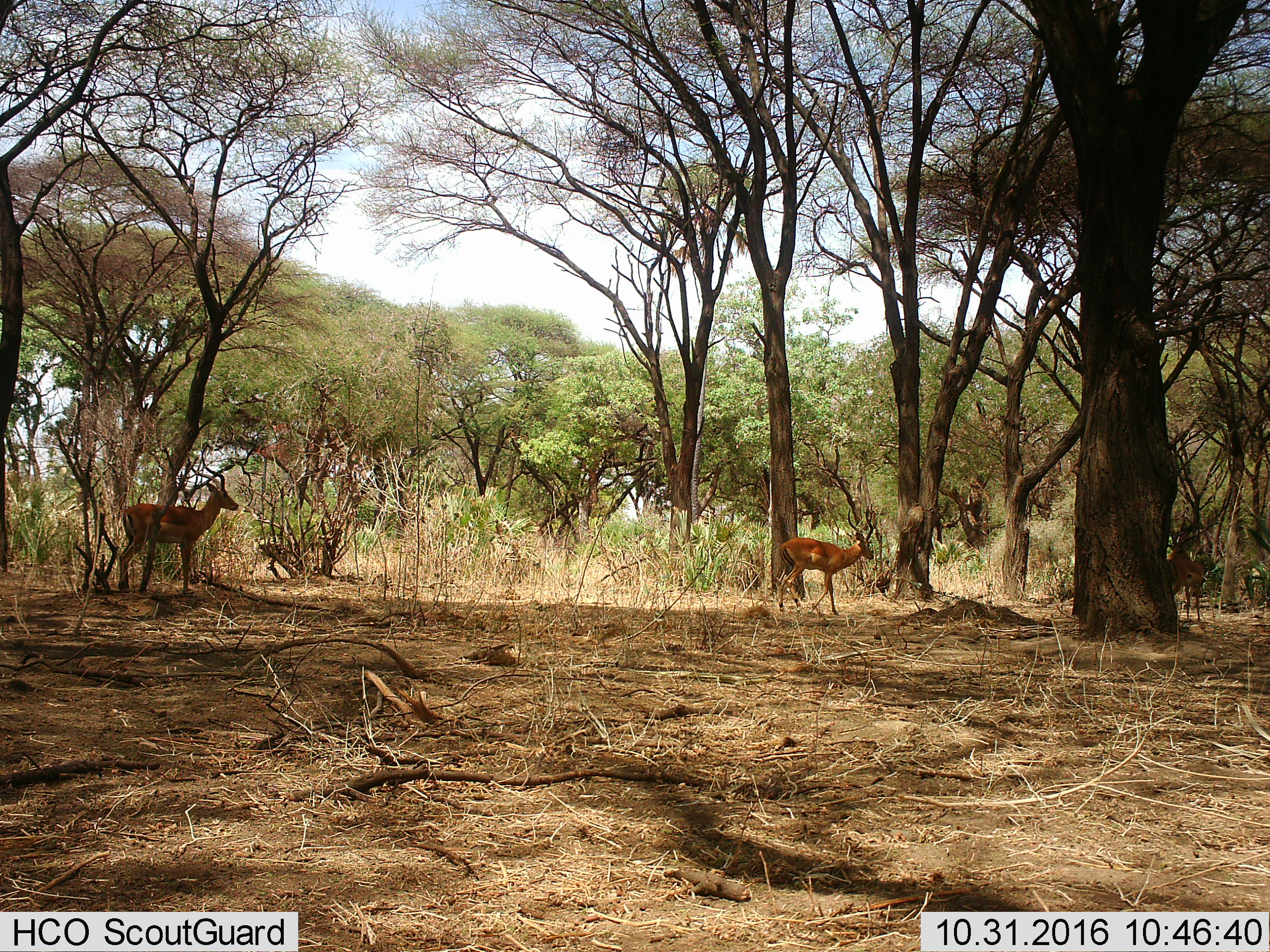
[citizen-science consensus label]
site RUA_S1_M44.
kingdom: Animalia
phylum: Chordata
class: Mammalia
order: Artiodactyla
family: Bovidae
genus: Aepyceros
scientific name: Aepyceros melampus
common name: impala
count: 3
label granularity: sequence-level